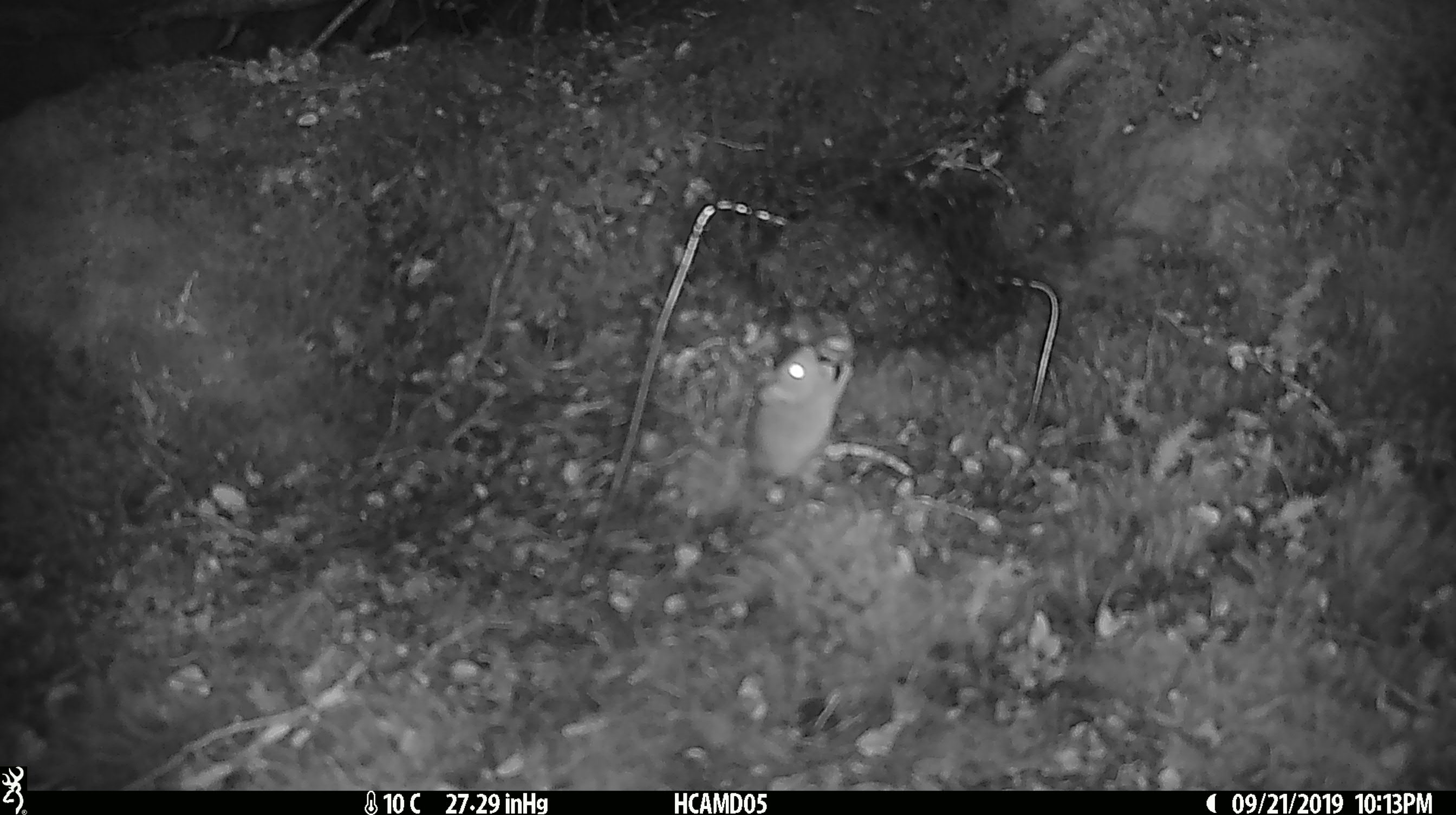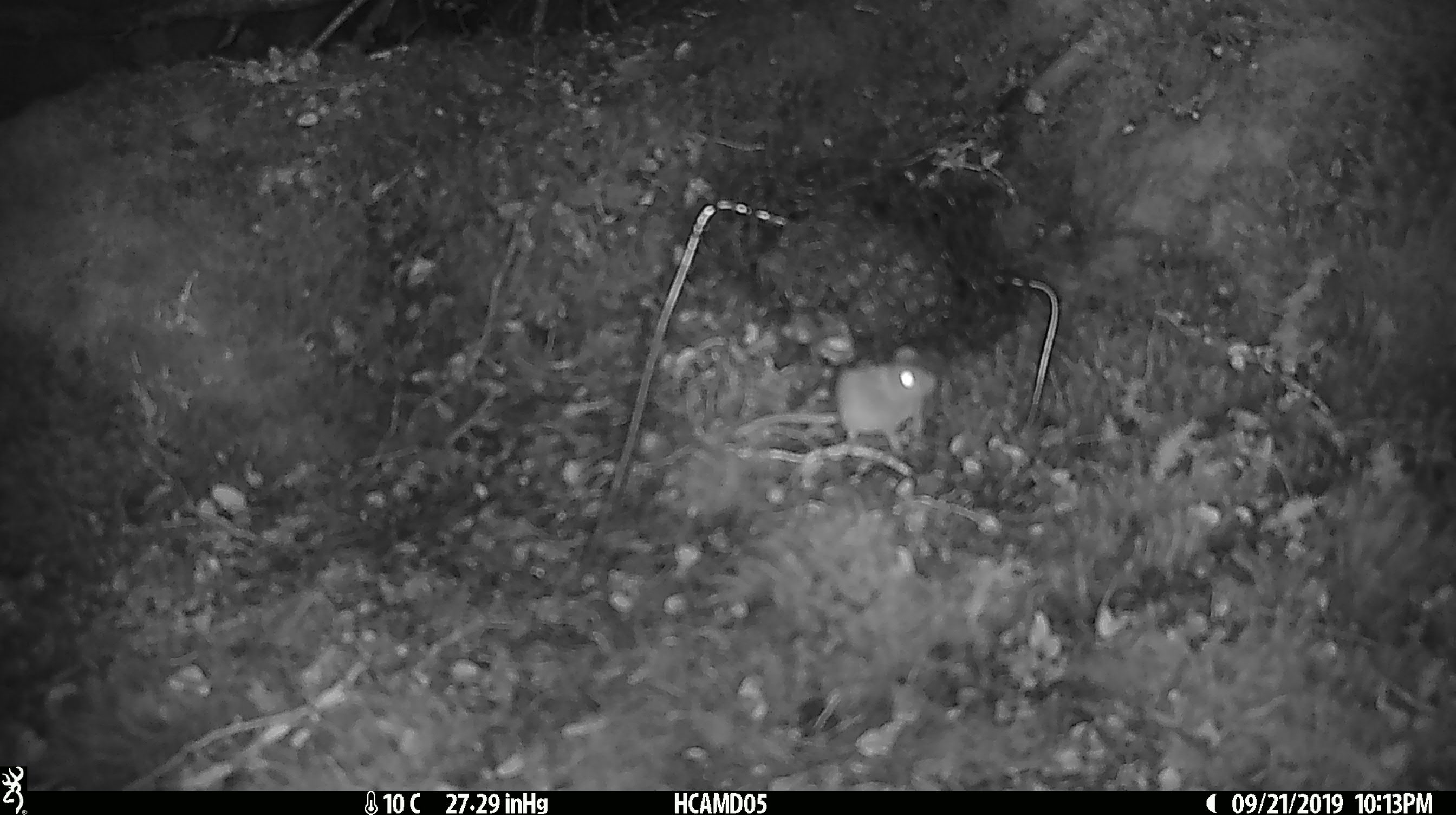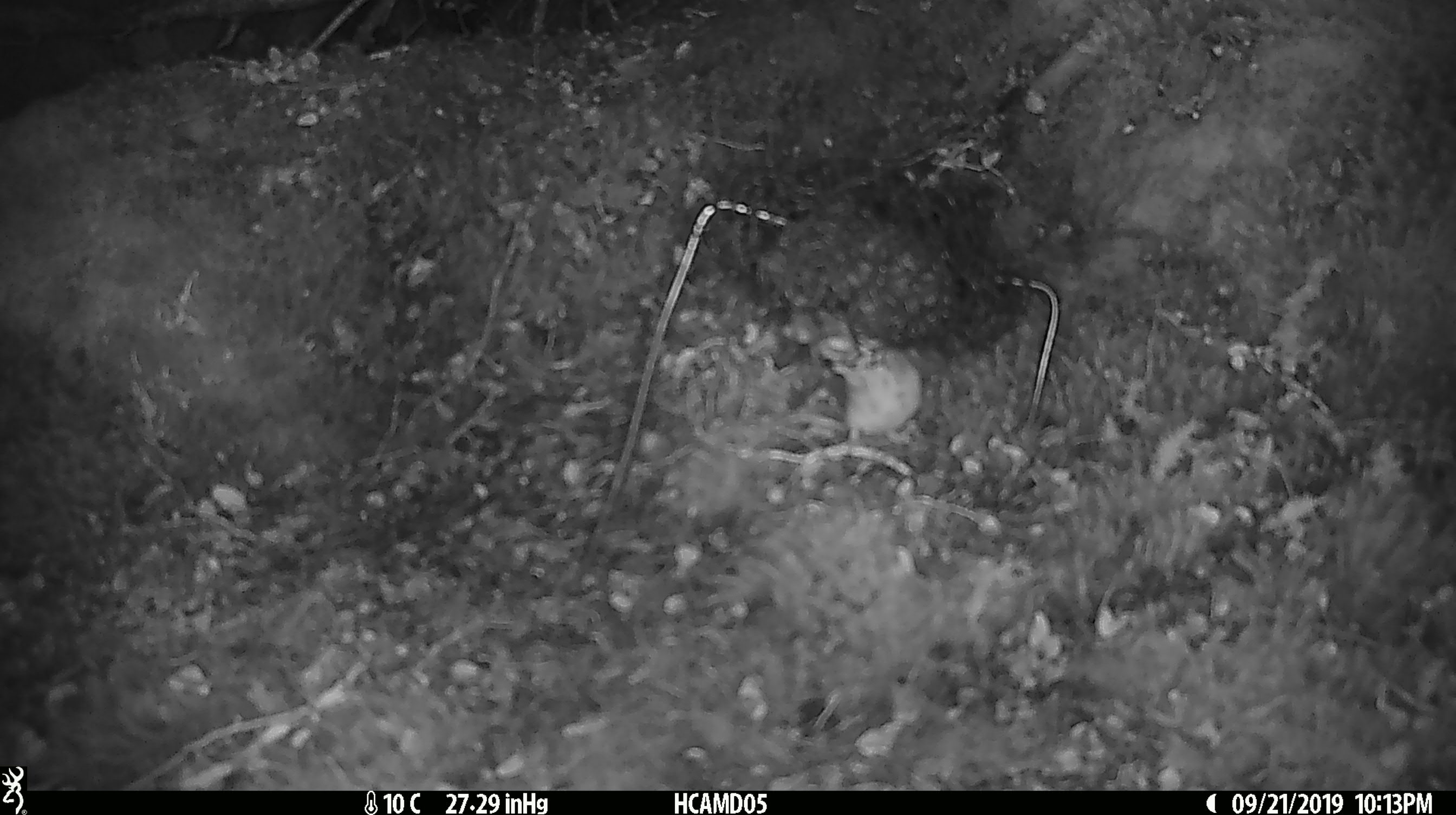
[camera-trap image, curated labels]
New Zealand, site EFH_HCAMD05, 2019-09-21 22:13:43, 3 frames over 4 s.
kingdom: Animalia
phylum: Chordata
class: Mammalia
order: Rodentia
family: Muridae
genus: Mus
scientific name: Mus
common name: mouse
Mouse (Mus).